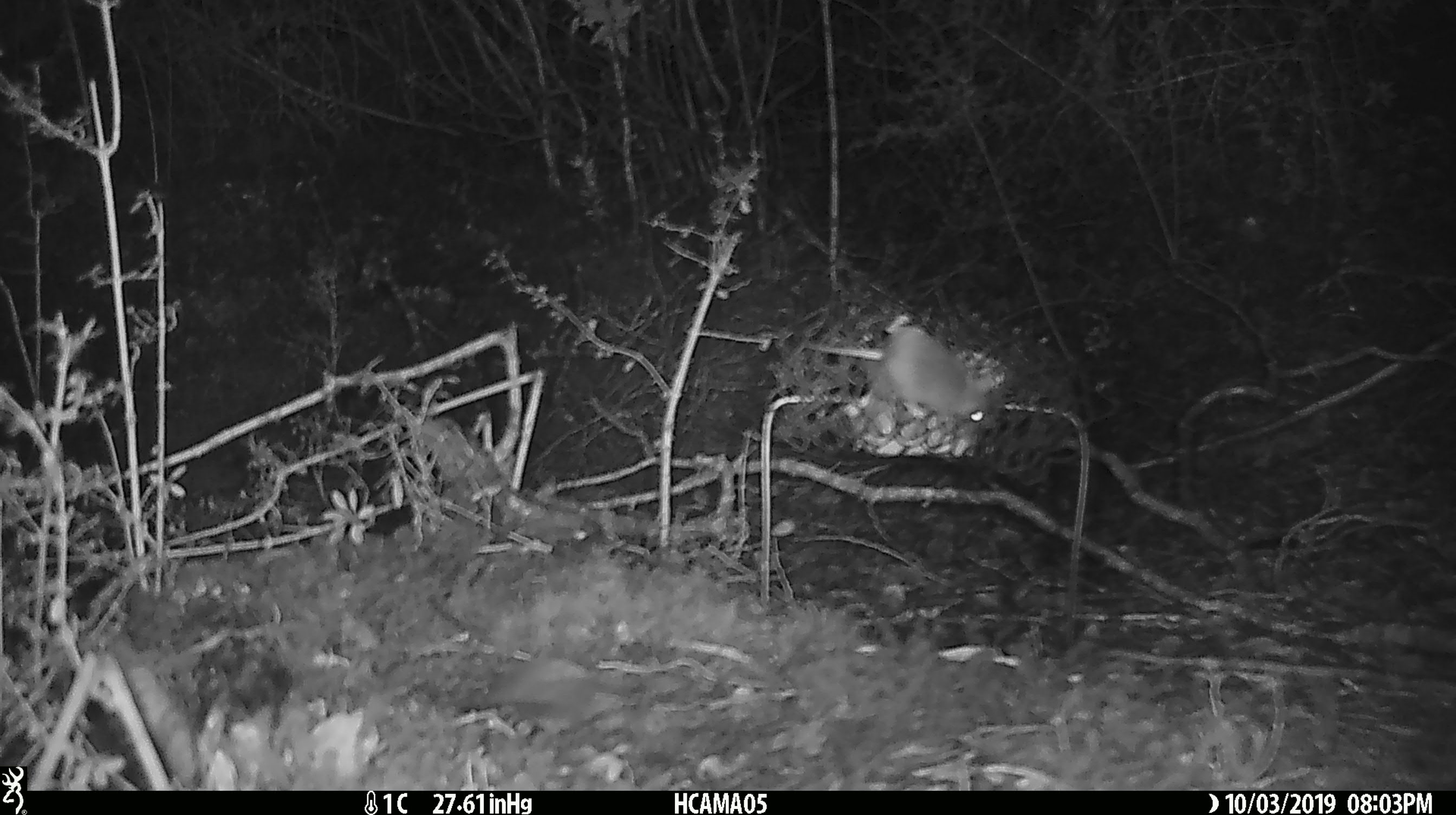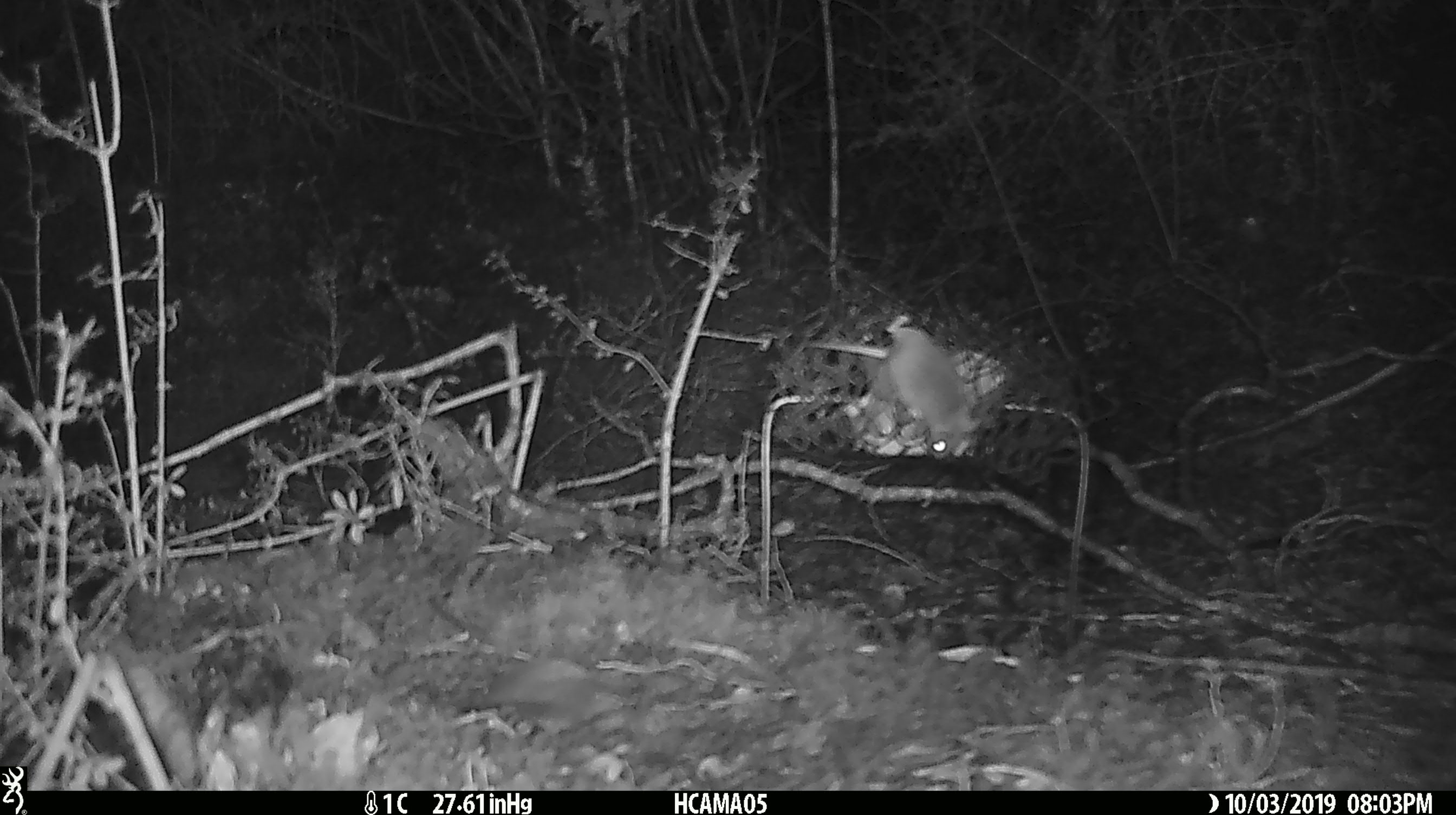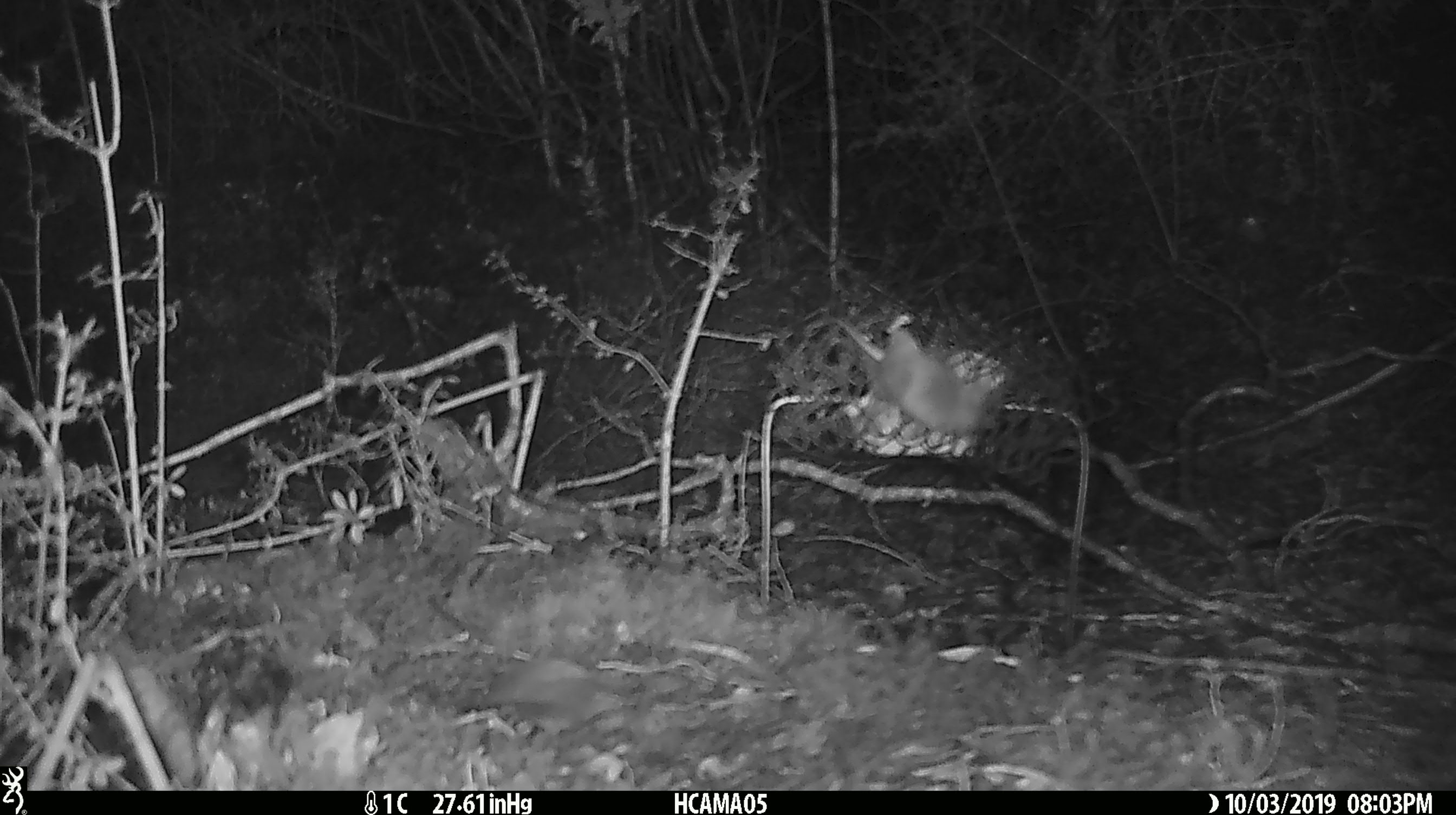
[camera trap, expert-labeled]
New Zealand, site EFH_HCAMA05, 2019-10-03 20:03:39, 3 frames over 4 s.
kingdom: Animalia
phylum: Chordata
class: Mammalia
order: Rodentia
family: Muridae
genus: Mus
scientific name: Mus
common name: mouse